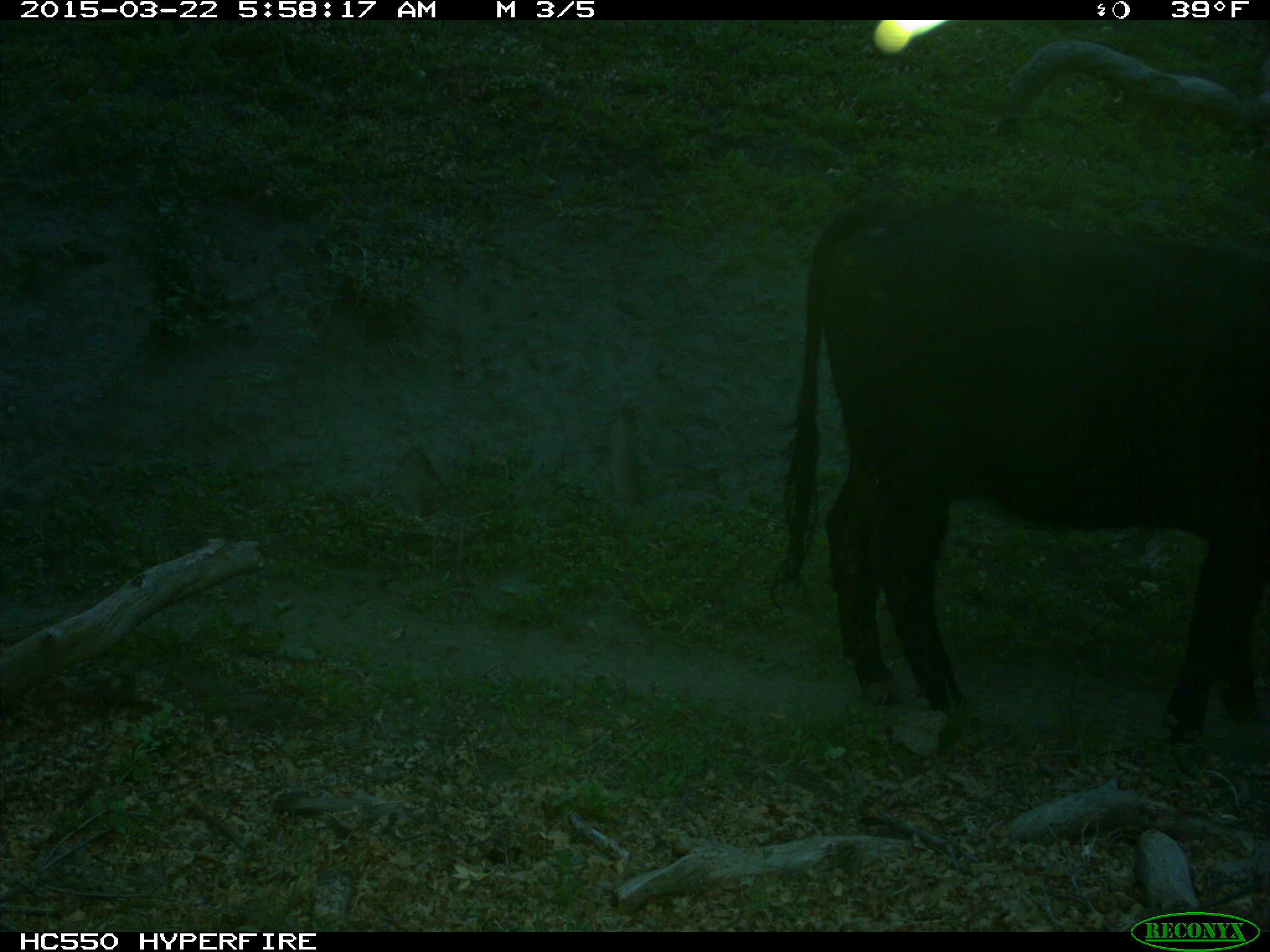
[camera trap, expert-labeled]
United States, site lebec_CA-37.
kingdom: Animalia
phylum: Chordata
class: Mammalia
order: Artiodactyla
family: Bovidae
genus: Bos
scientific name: Bos taurus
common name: domestic cow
Bos taurus (domestic cow).